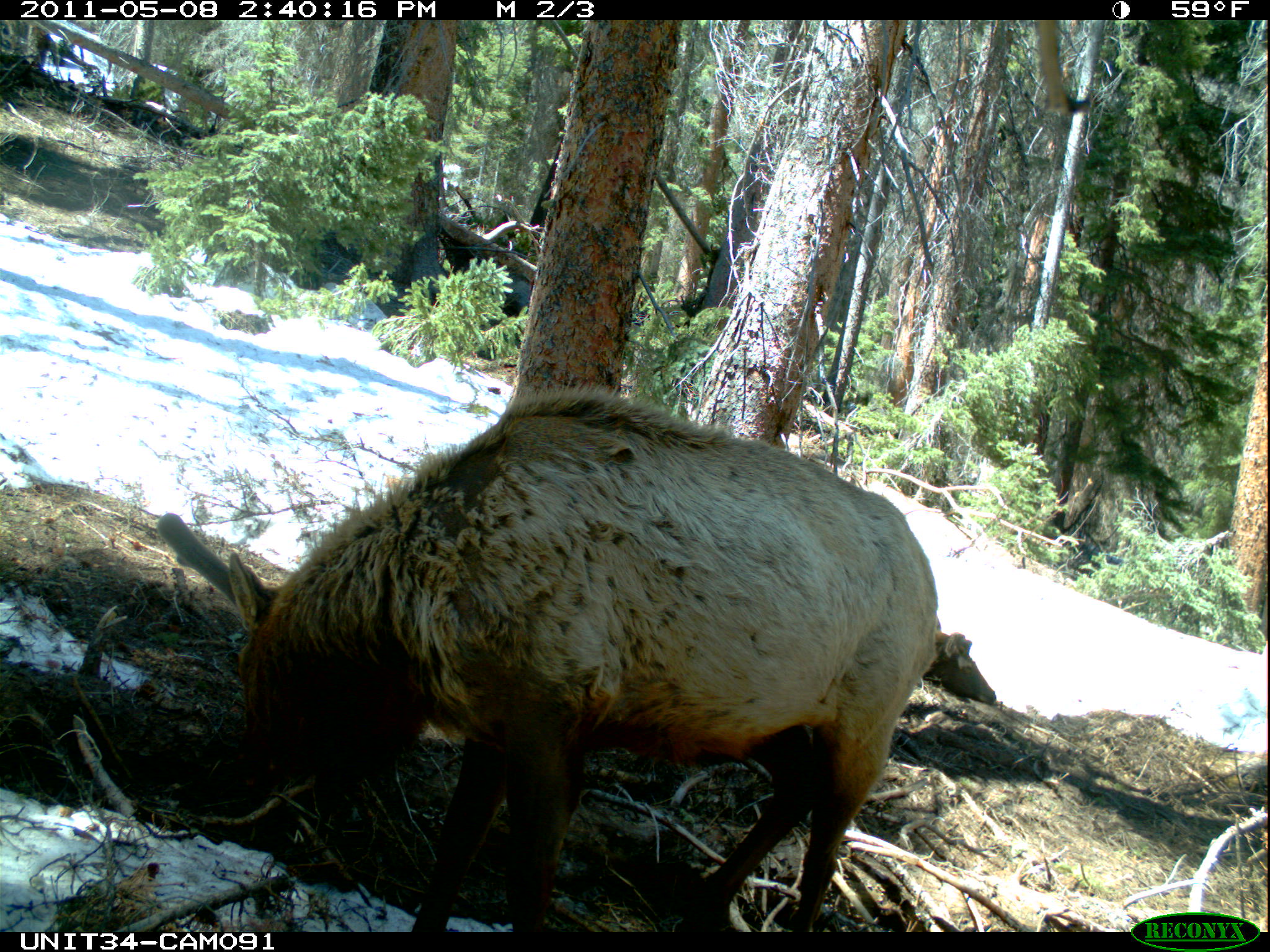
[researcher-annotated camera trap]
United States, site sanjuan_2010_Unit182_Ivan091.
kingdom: Animalia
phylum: Chordata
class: Mammalia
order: Artiodactyla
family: Cervidae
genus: Cervus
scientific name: Cervus elaphus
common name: red deer